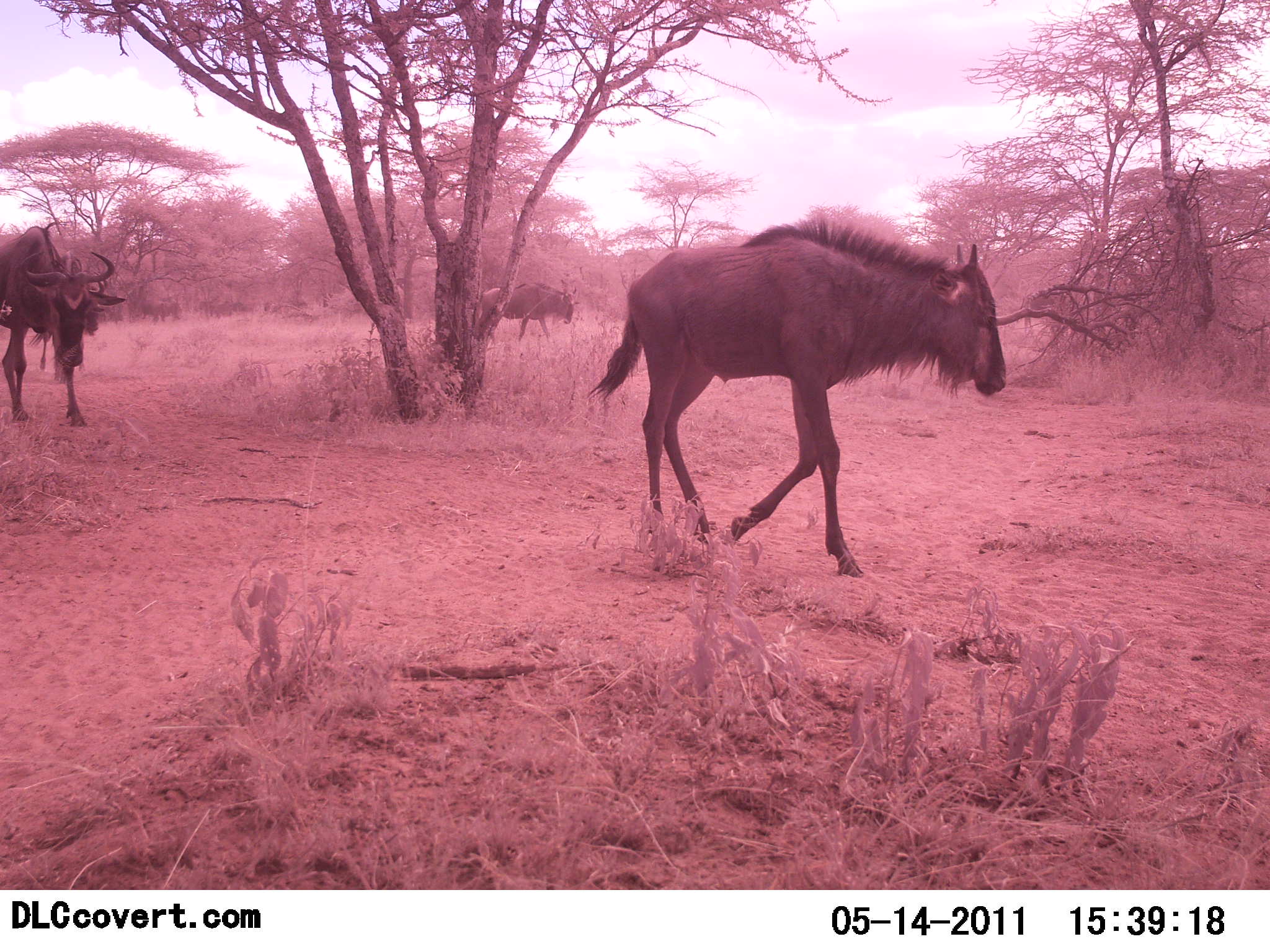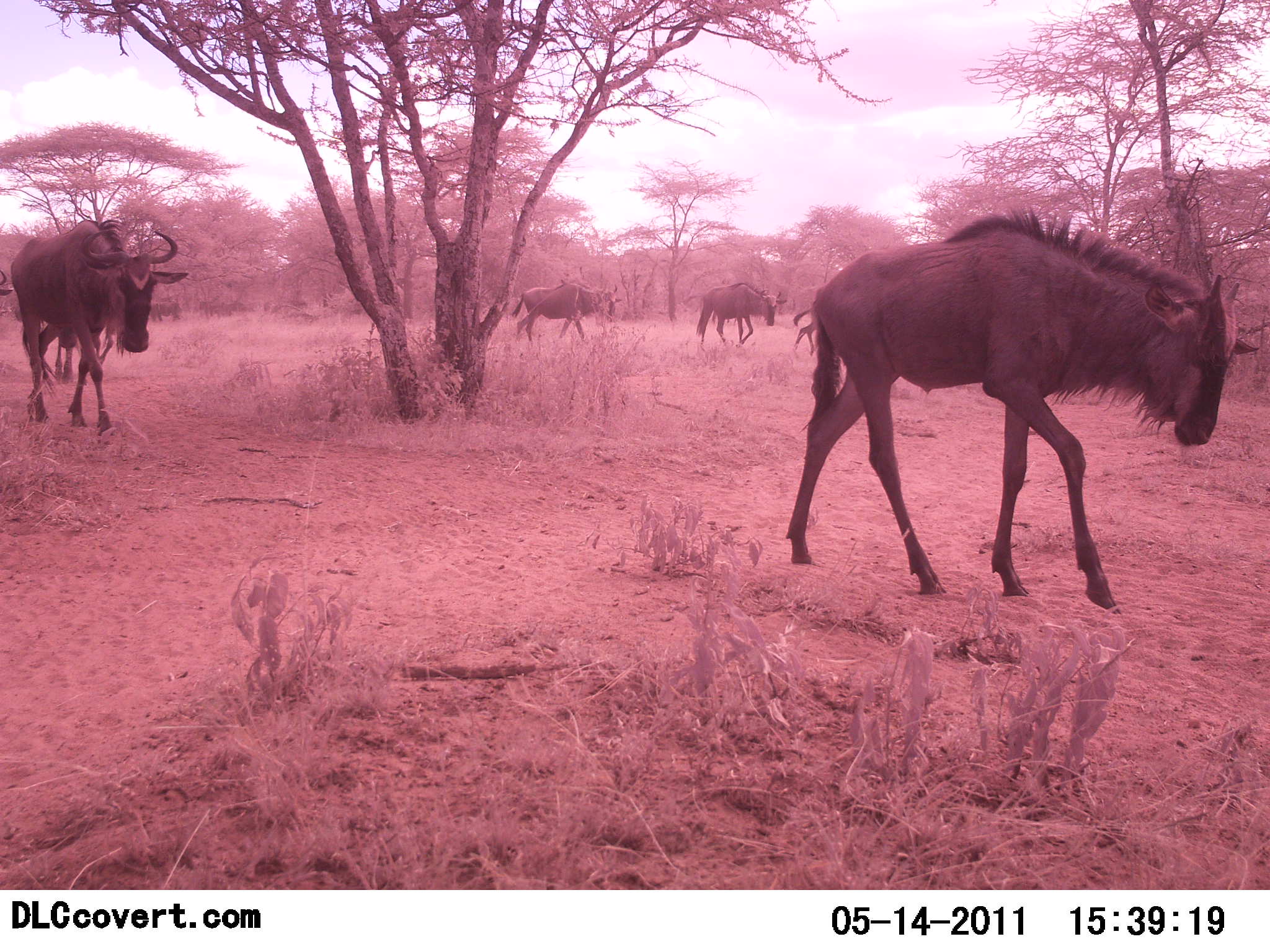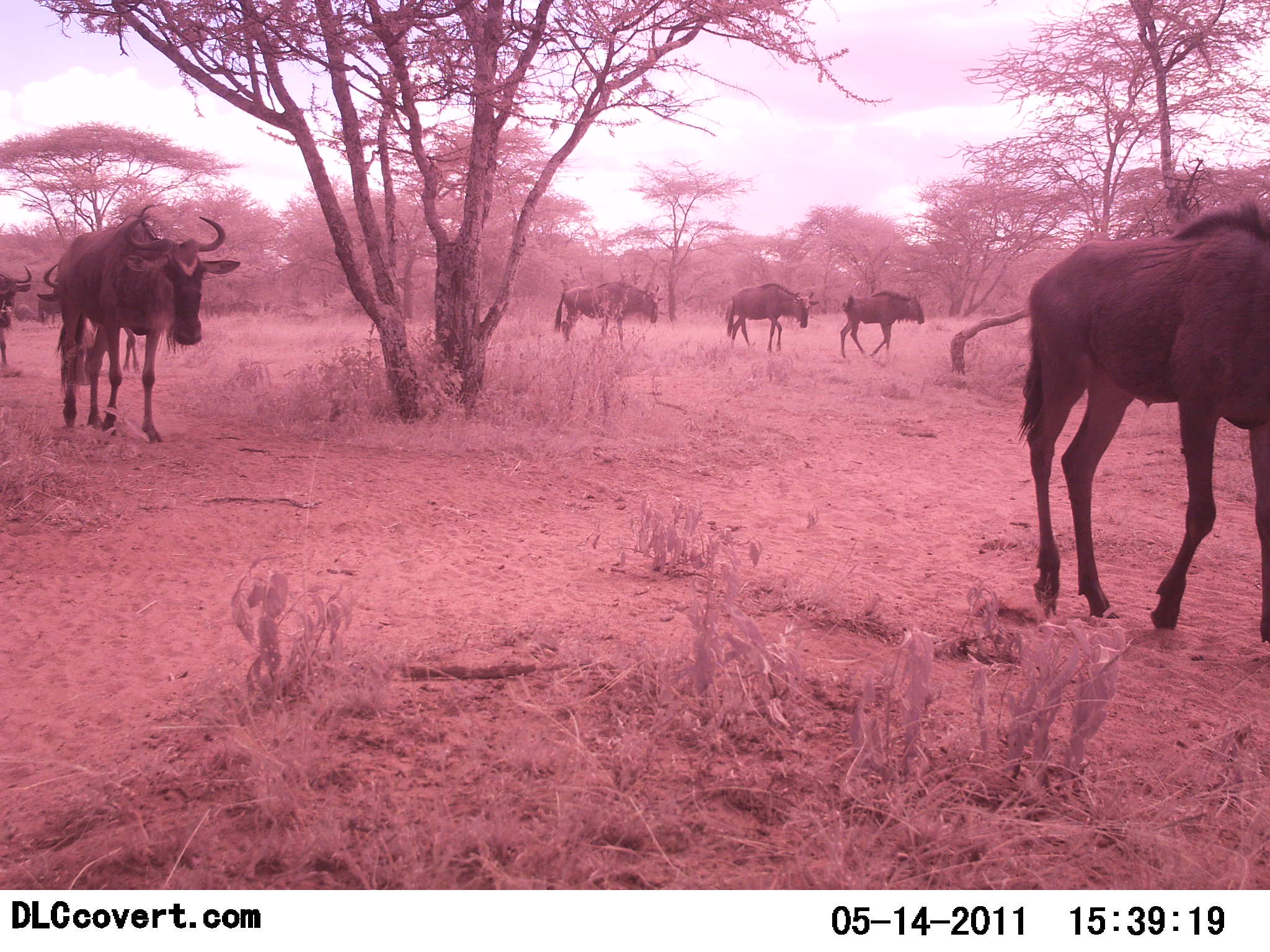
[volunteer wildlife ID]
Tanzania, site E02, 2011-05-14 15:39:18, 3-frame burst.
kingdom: Animalia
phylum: Chordata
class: Mammalia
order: Artiodactyla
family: Bovidae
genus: Connochaetes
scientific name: Connochaetes taurinus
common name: blue wildebeest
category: wildebeest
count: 7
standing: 0%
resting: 0%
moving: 100%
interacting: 0%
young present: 15%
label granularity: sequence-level